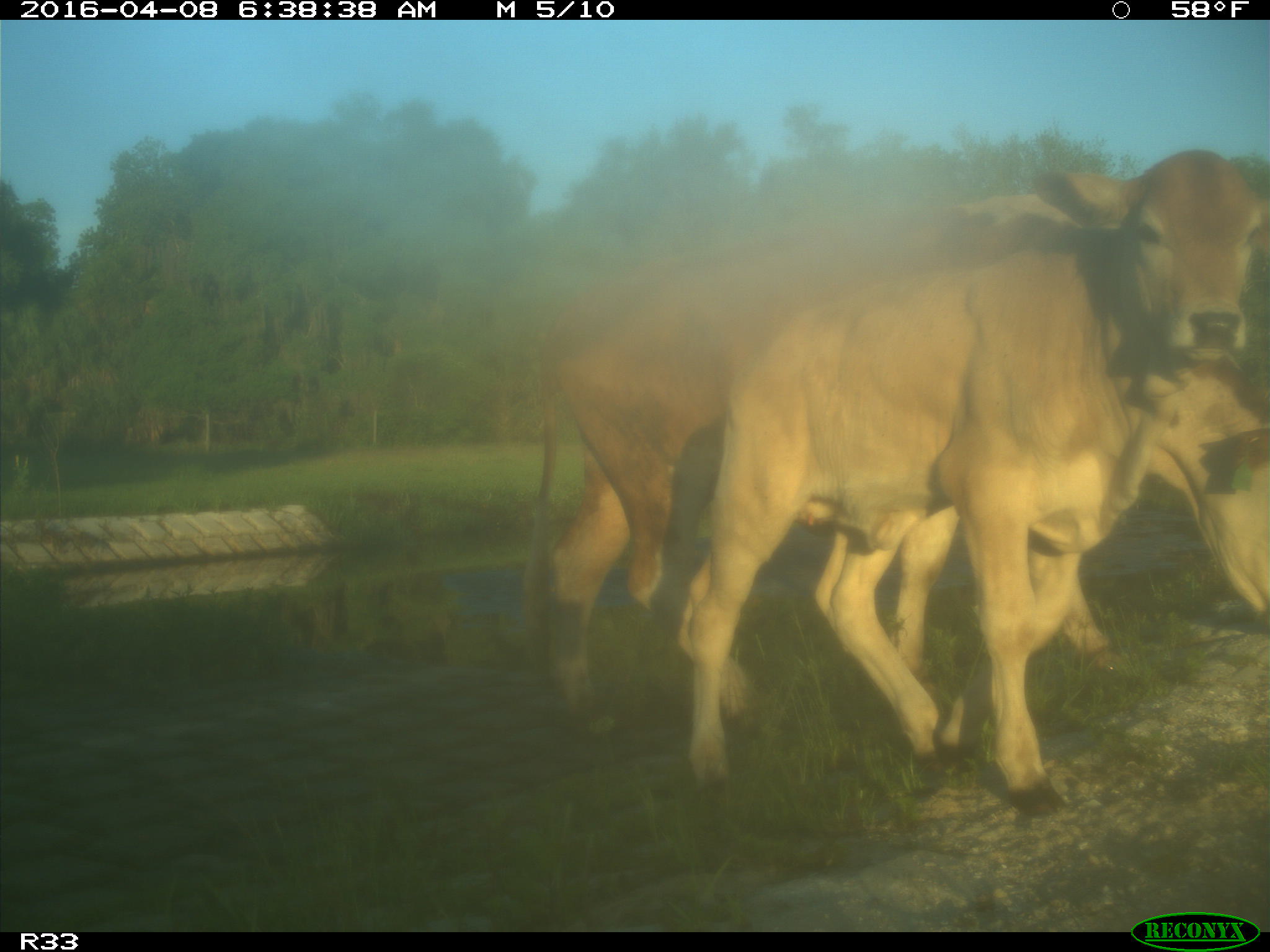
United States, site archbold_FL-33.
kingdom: Animalia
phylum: Chordata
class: Mammalia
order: Artiodactyla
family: Bovidae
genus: Bos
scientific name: Bos taurus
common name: domestic cow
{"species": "Bos taurus (domestic cow)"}